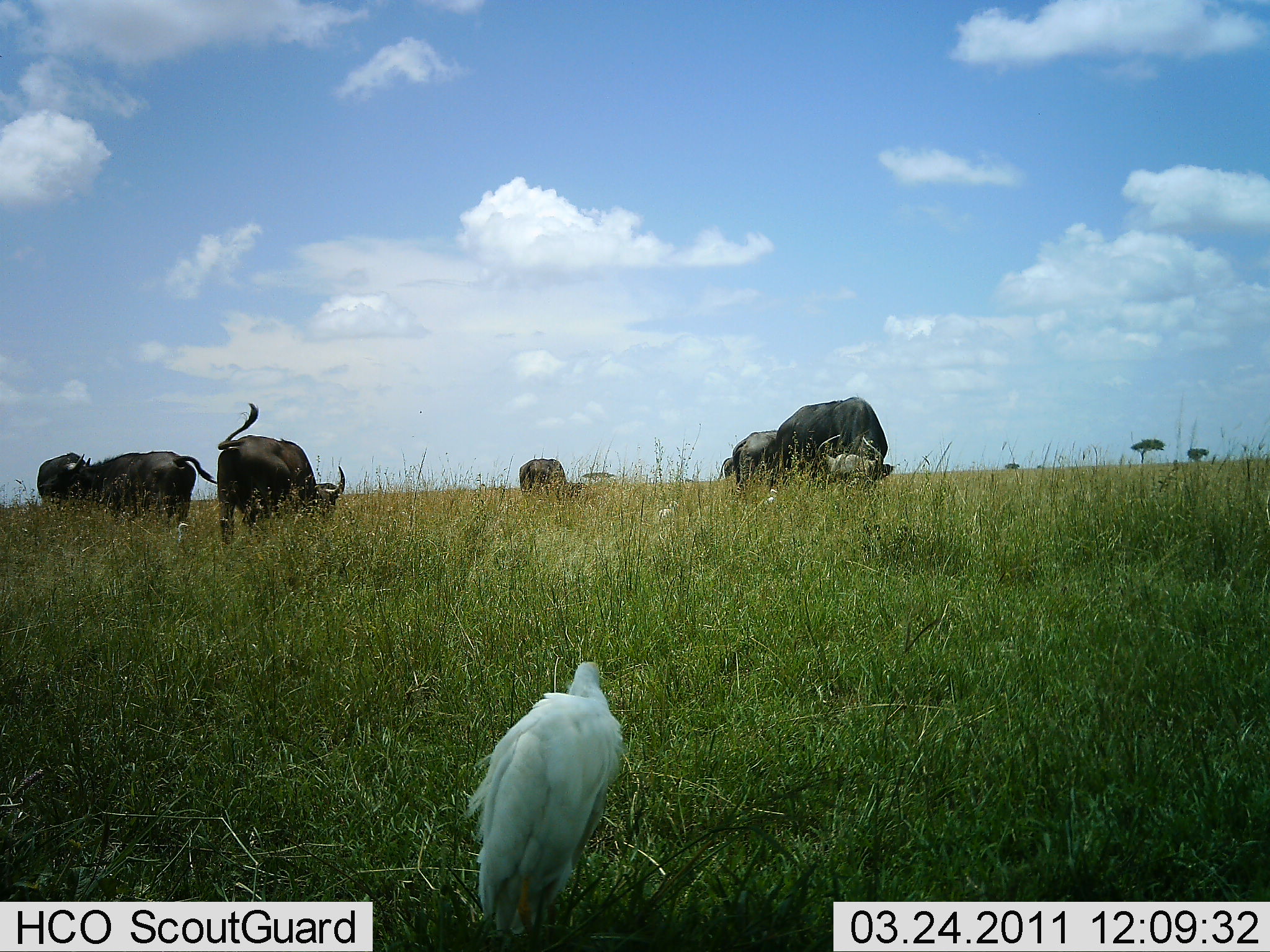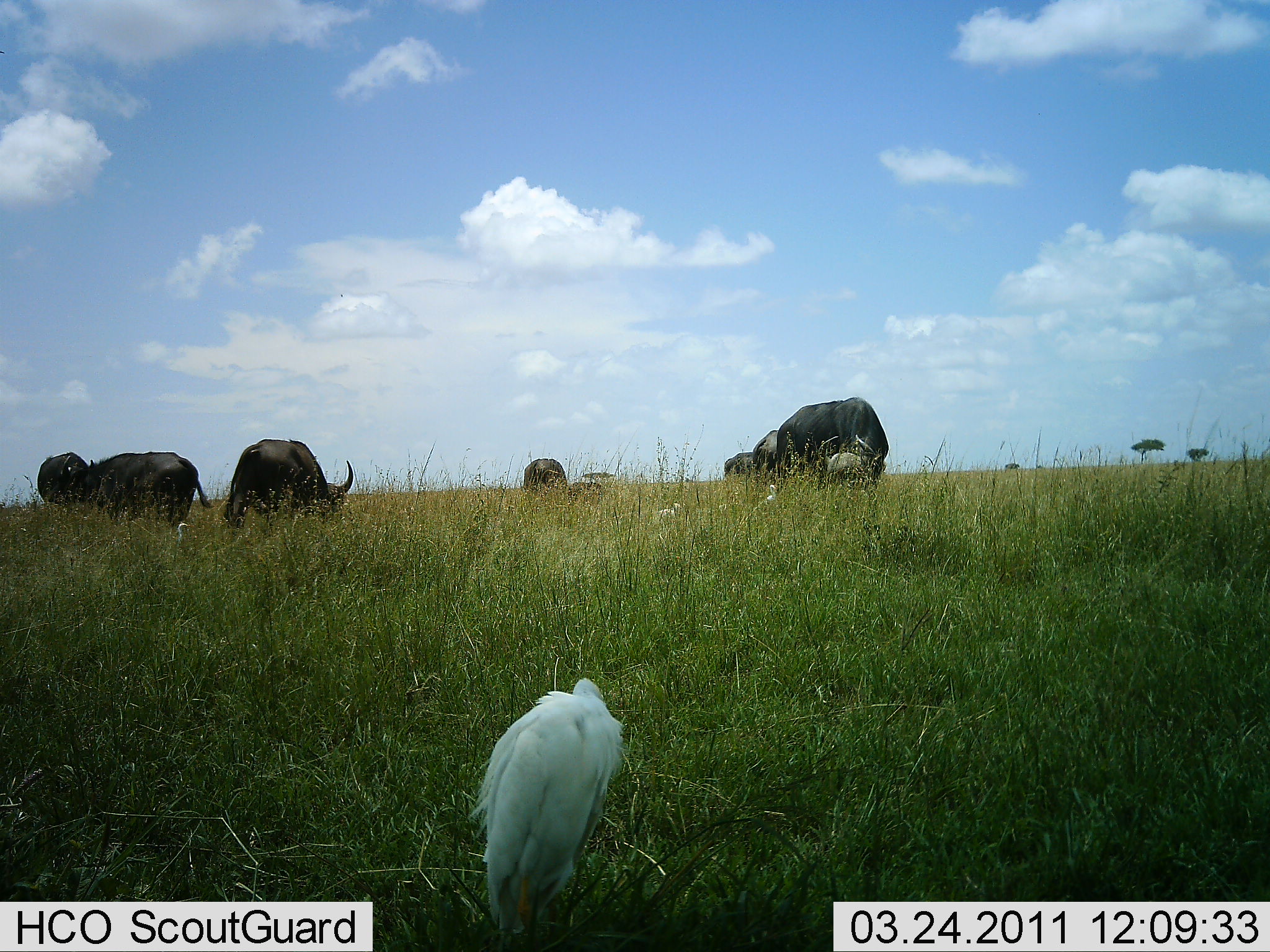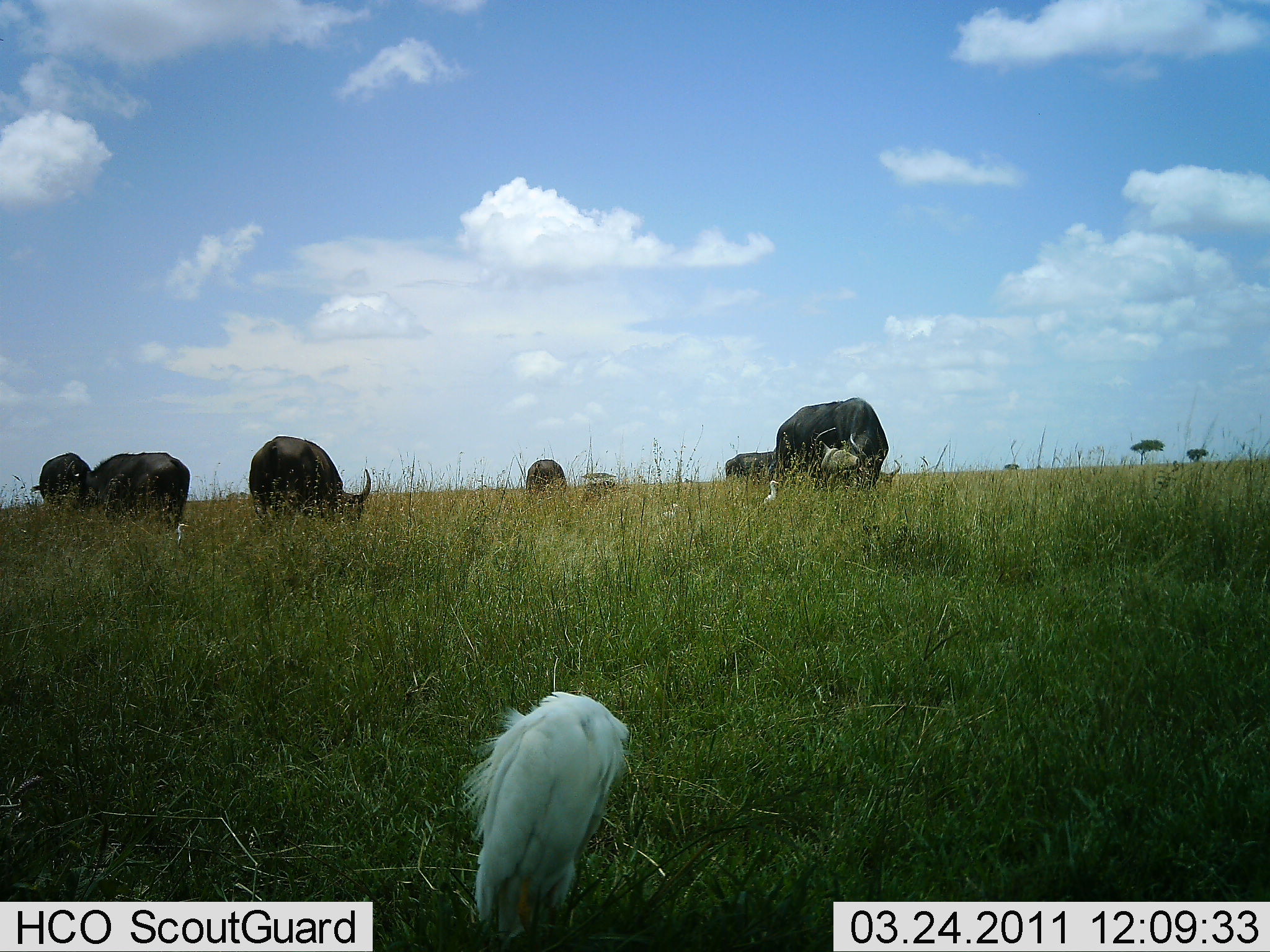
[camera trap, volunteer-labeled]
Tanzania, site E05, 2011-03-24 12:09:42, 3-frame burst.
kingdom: Animalia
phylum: Chordata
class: Mammalia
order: Artiodactyla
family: Bovidae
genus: Syncerus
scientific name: Syncerus caffer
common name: cape buffalo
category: buffalo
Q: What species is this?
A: Buffalo (cape buffalo) (Syncerus caffer).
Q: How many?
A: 6.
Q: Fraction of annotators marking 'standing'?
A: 25%.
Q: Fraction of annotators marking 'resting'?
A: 0%.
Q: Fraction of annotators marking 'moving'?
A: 0%.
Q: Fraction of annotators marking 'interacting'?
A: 0%.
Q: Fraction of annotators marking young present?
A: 0%.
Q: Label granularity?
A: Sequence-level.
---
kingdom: Animalia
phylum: Chordata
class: Aves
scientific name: Aves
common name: bird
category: otherbird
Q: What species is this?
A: Otherbird (bird) (Aves).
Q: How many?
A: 1.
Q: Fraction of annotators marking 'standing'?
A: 80%.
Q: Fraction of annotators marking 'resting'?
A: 7%.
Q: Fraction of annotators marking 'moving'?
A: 7%.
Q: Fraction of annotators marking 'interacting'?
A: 0%.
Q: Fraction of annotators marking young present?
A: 0%.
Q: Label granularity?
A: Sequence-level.